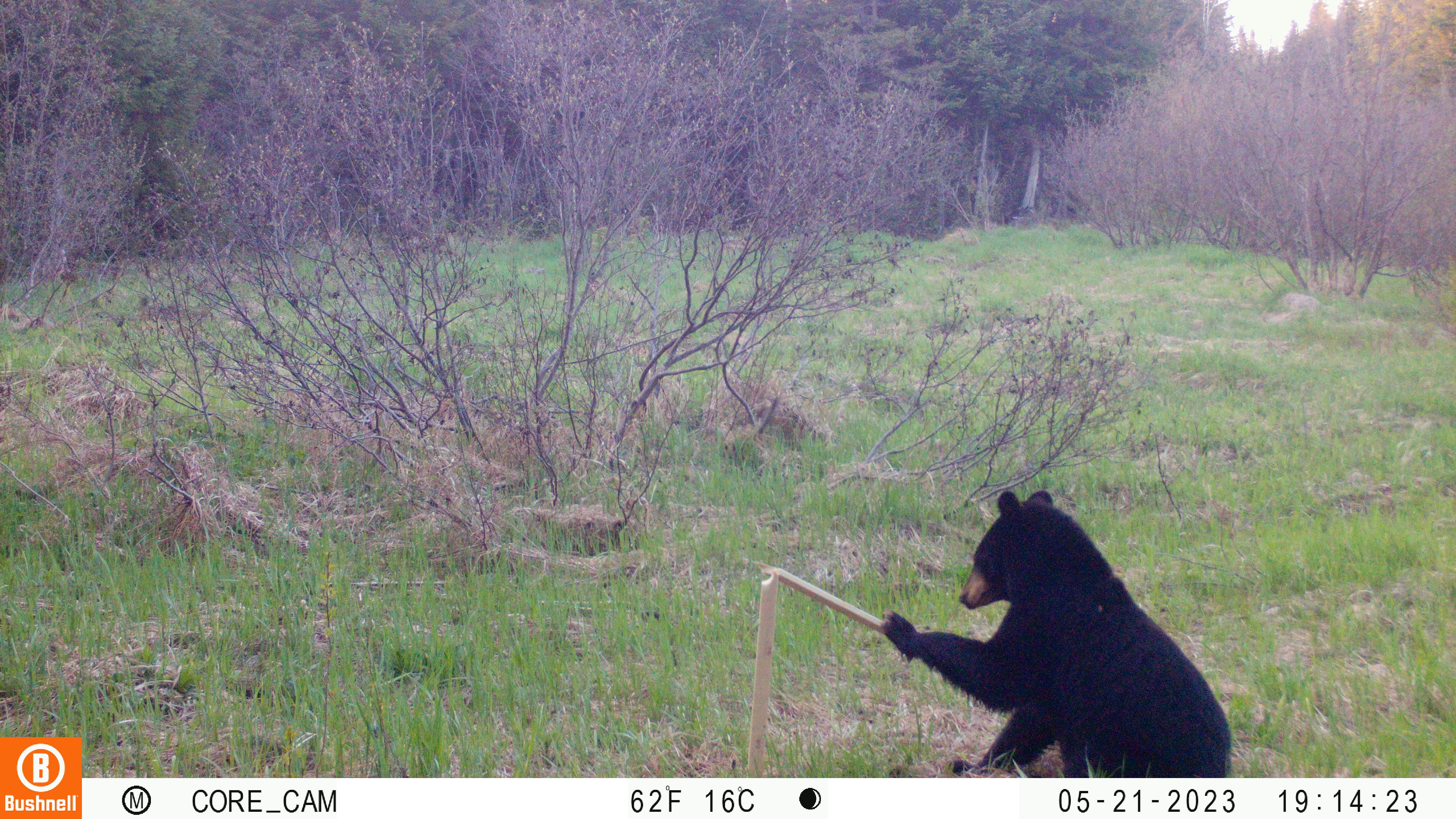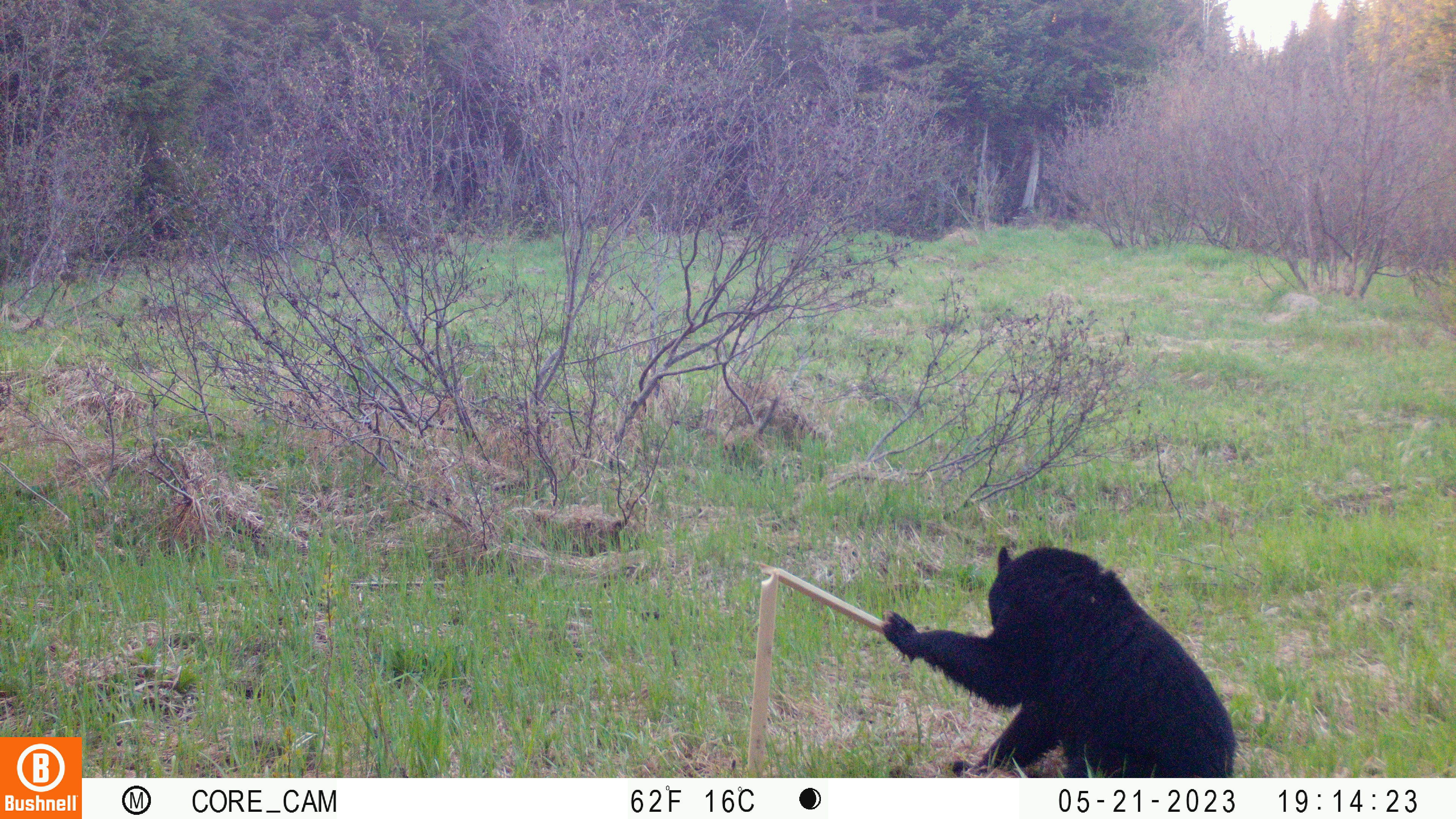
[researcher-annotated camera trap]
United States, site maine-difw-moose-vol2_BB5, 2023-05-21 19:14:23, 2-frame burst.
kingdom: Animalia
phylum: Chordata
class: Mammalia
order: Carnivora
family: Ursidae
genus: Ursus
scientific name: Ursus americanus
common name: black bear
Black bear (Ursus americanus).